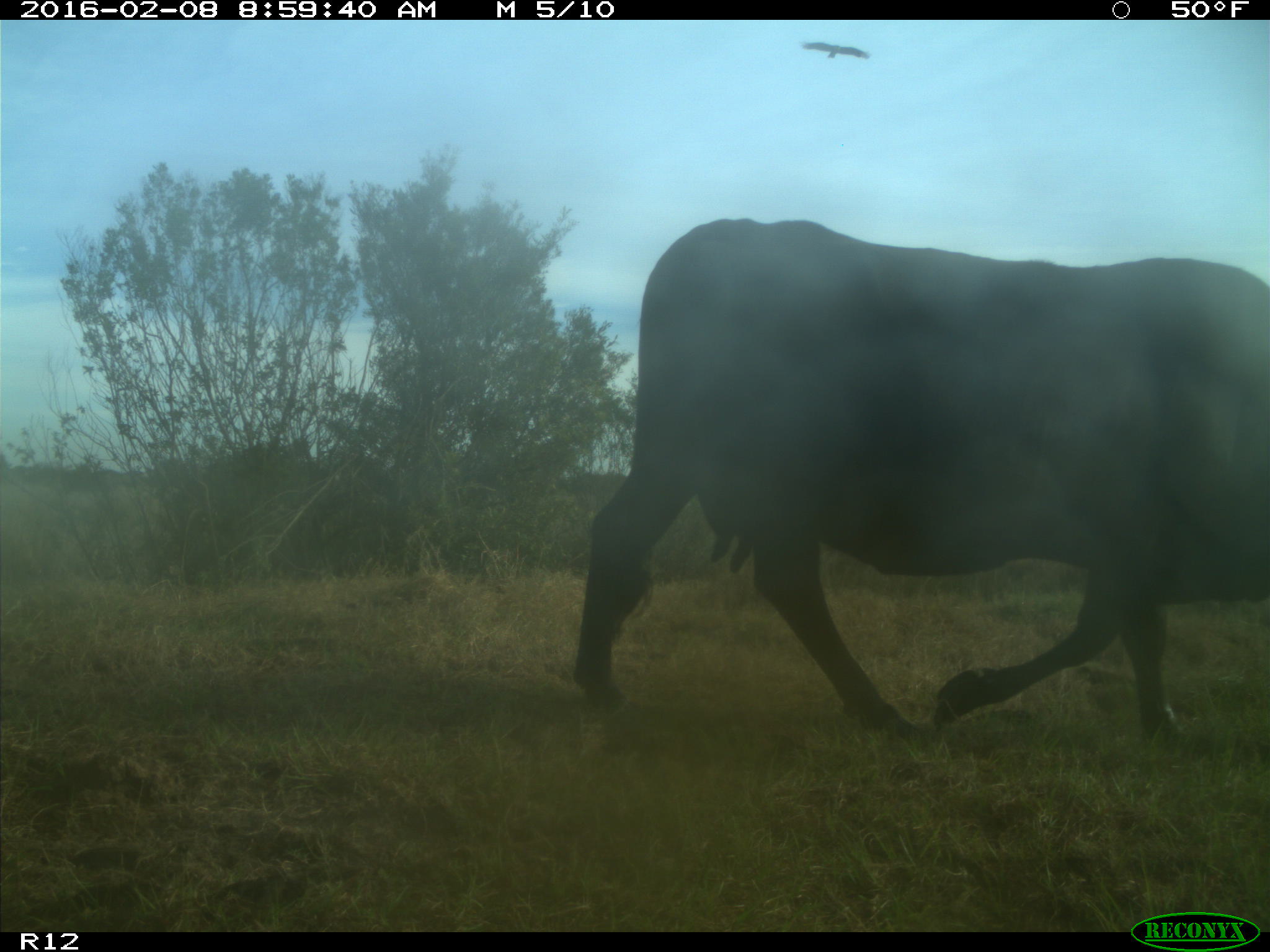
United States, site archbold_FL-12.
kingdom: Animalia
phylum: Chordata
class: Mammalia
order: Artiodactyla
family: Bovidae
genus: Bos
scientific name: Bos taurus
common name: domestic cow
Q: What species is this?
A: Bos taurus (domestic cow).